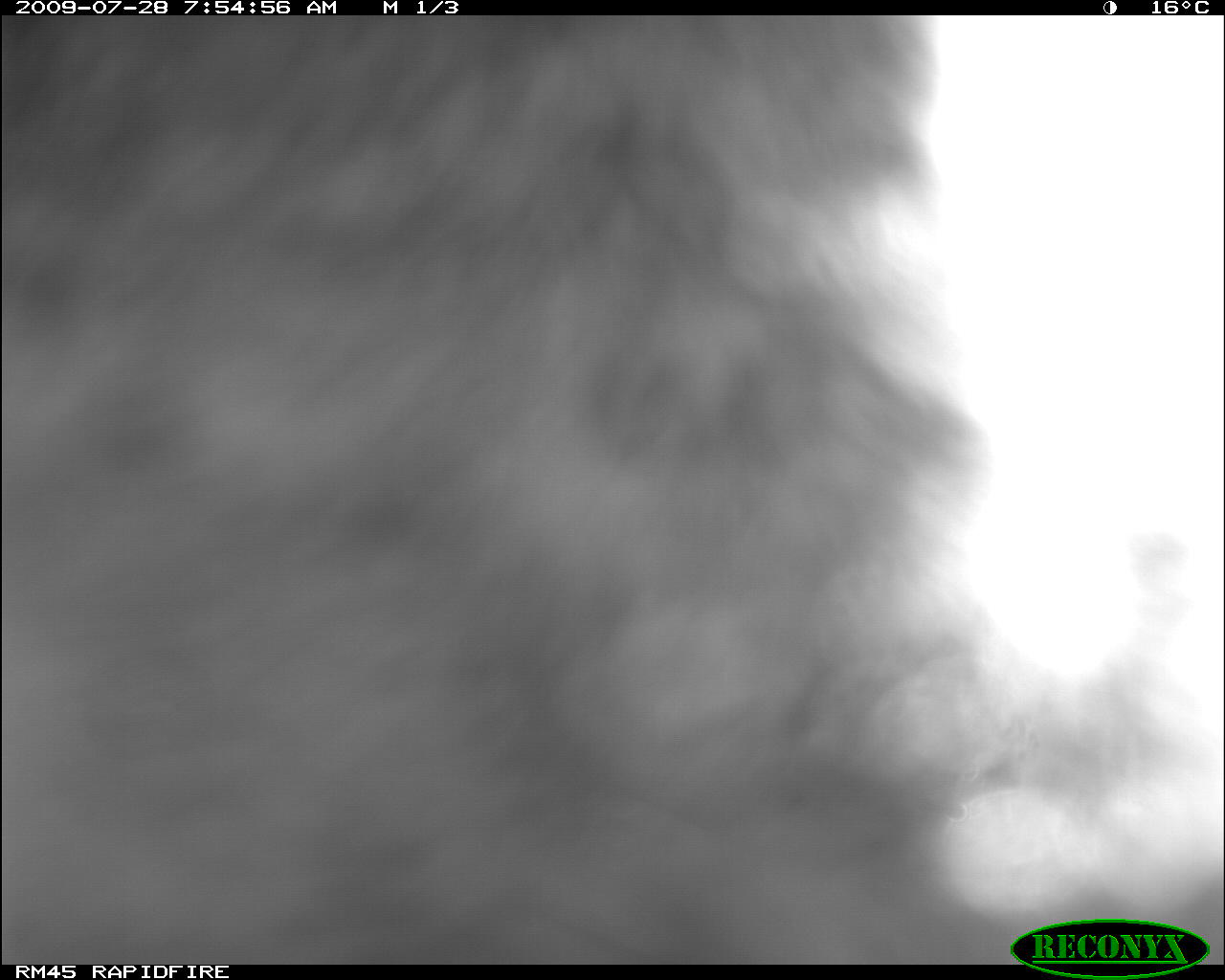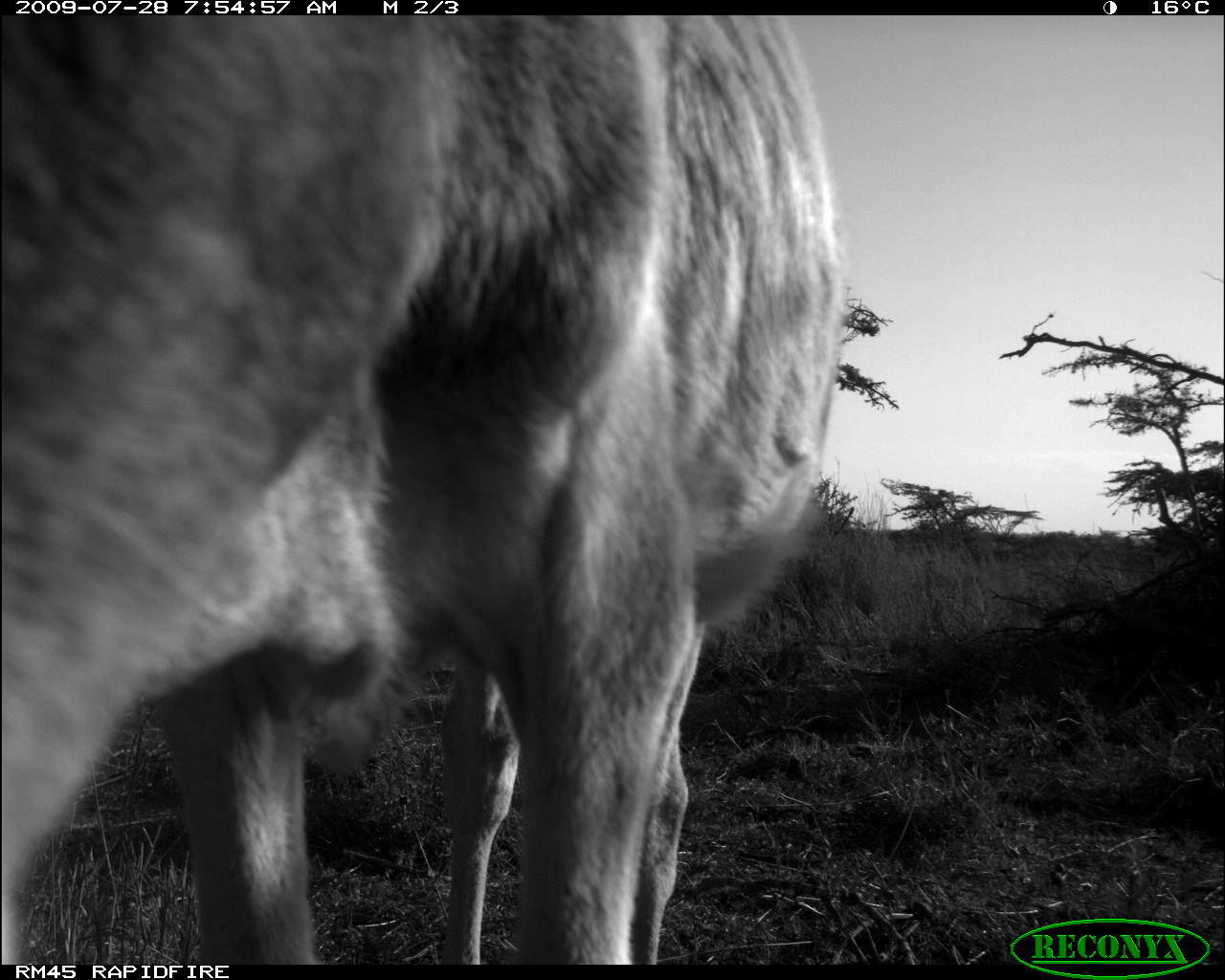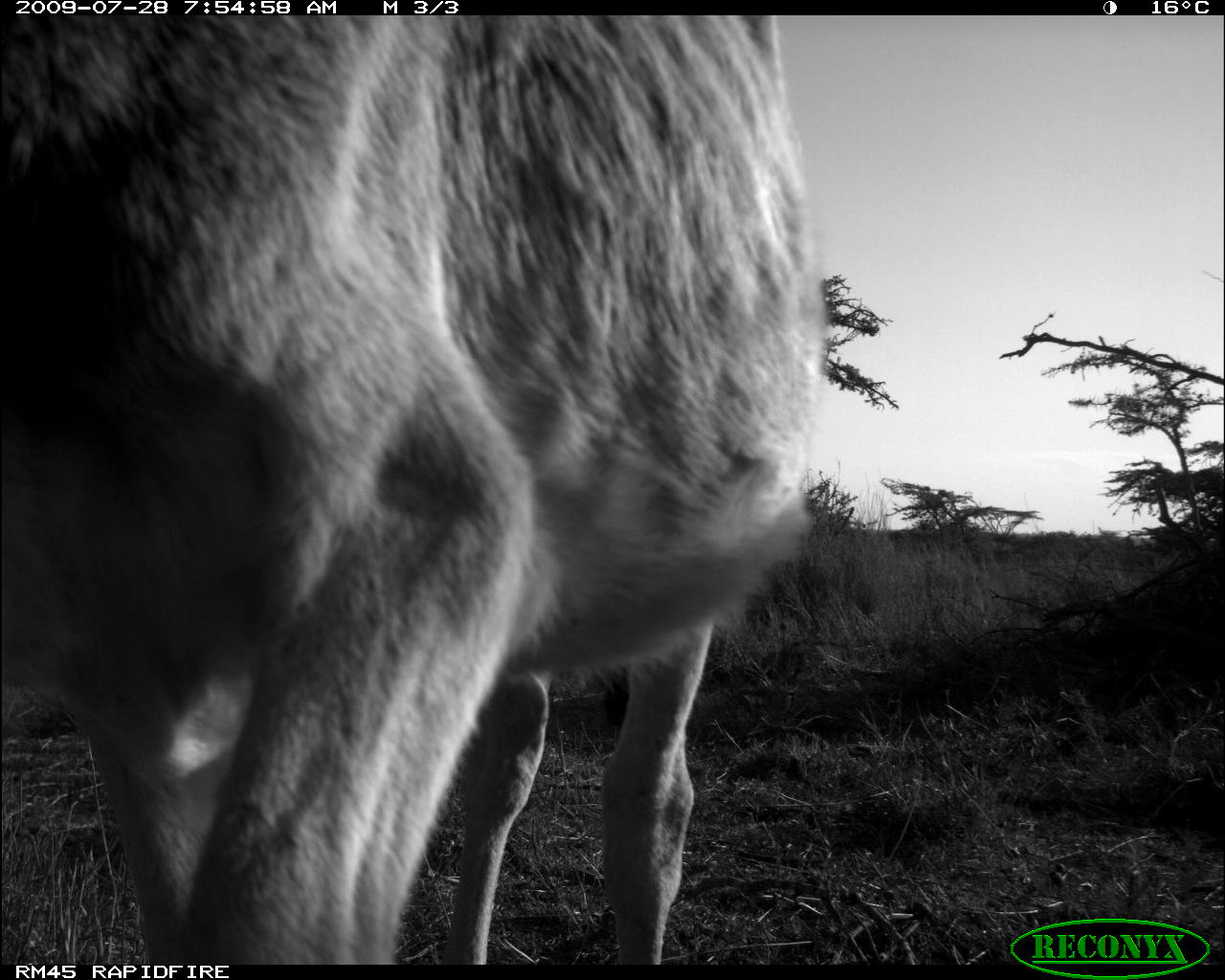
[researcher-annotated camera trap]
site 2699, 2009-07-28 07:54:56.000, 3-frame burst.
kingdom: Animalia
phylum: Chordata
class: Mammalia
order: Artiodactyla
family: Bovidae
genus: Bos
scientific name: Bos taurus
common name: domestic cattle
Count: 1.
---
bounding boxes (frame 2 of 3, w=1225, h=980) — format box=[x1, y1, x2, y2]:
bos taurus: box=[2, 16, 847, 965]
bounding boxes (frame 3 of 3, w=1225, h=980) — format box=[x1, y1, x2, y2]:
bos taurus: box=[1, 16, 831, 965]